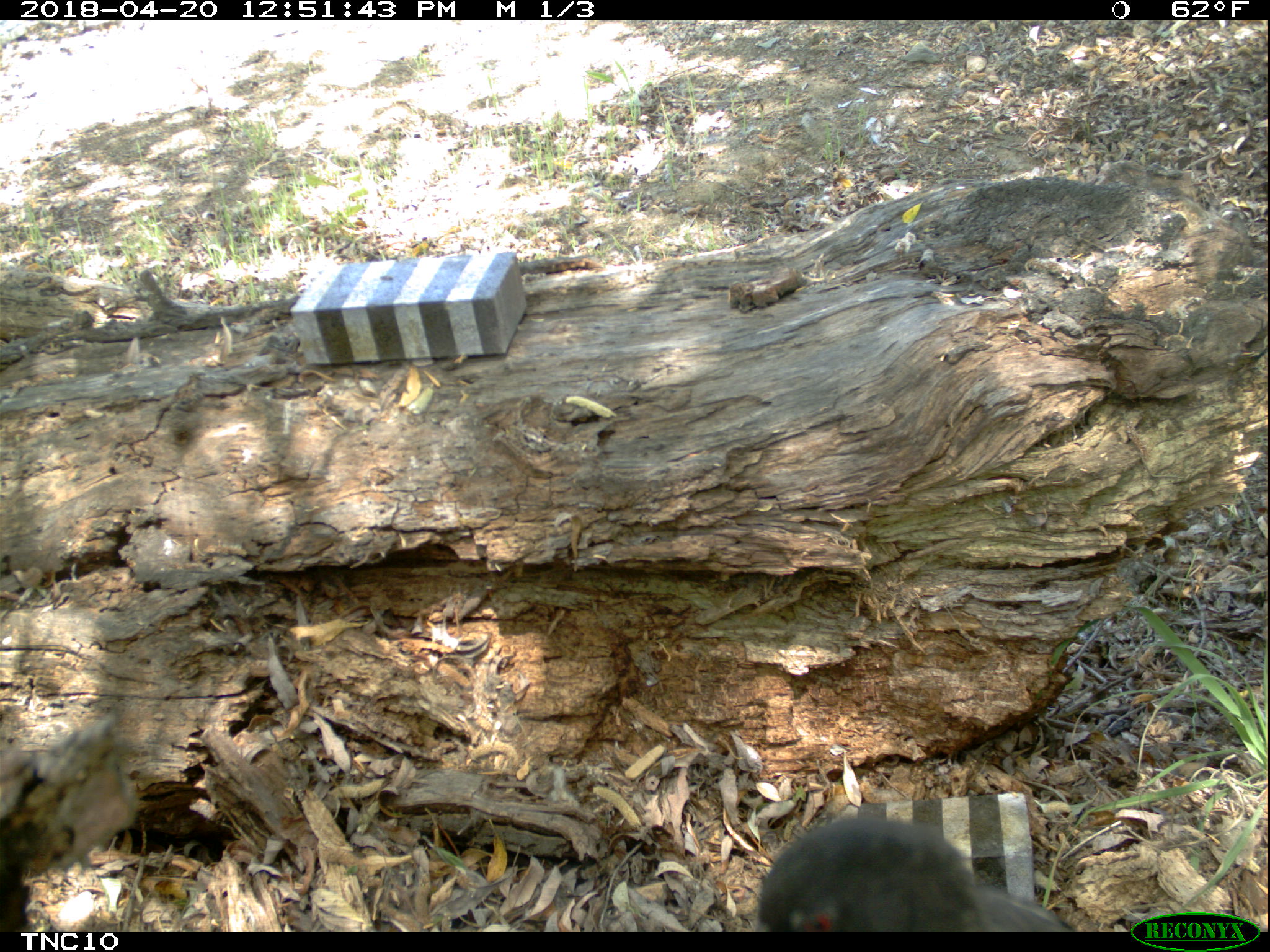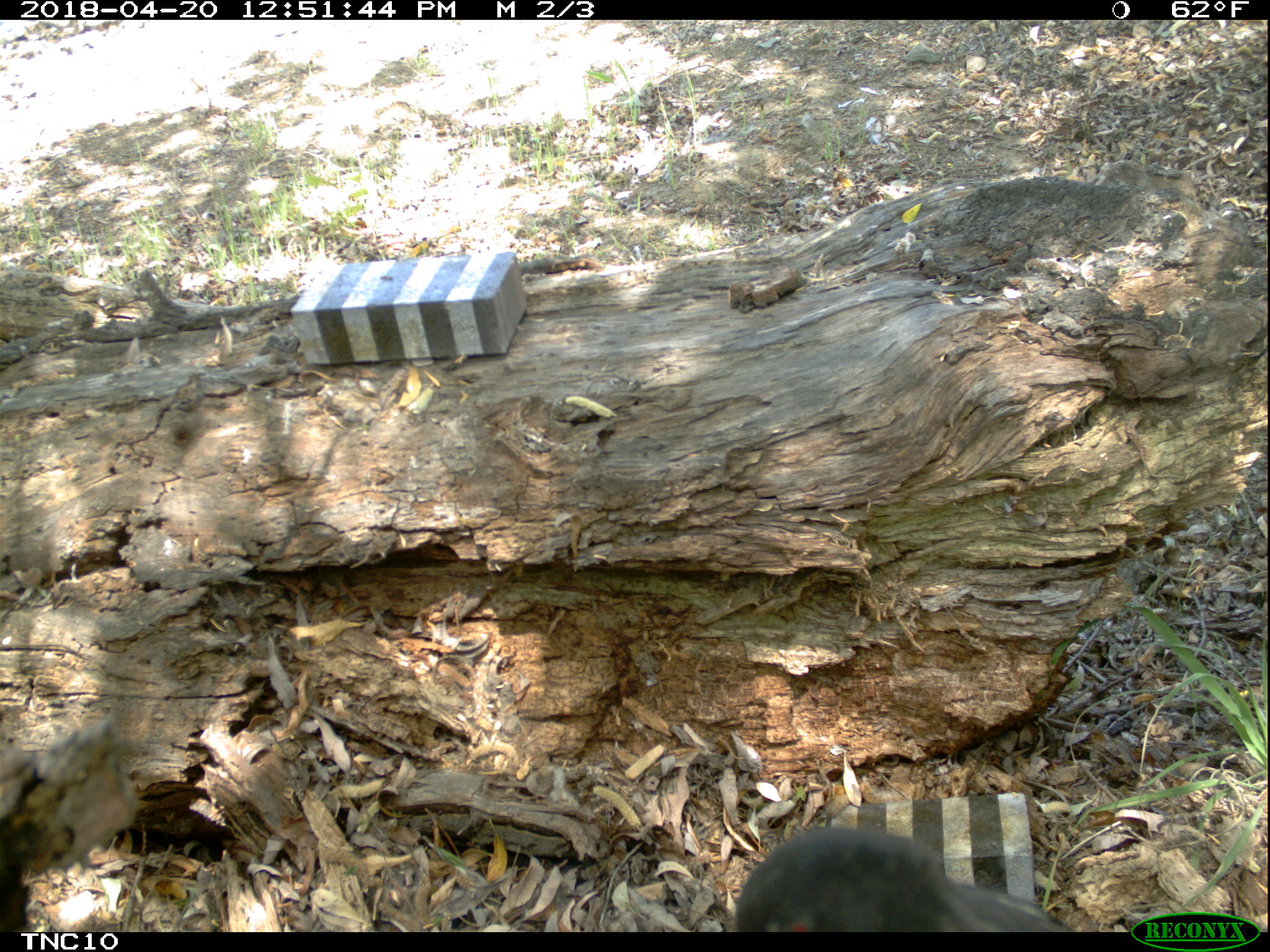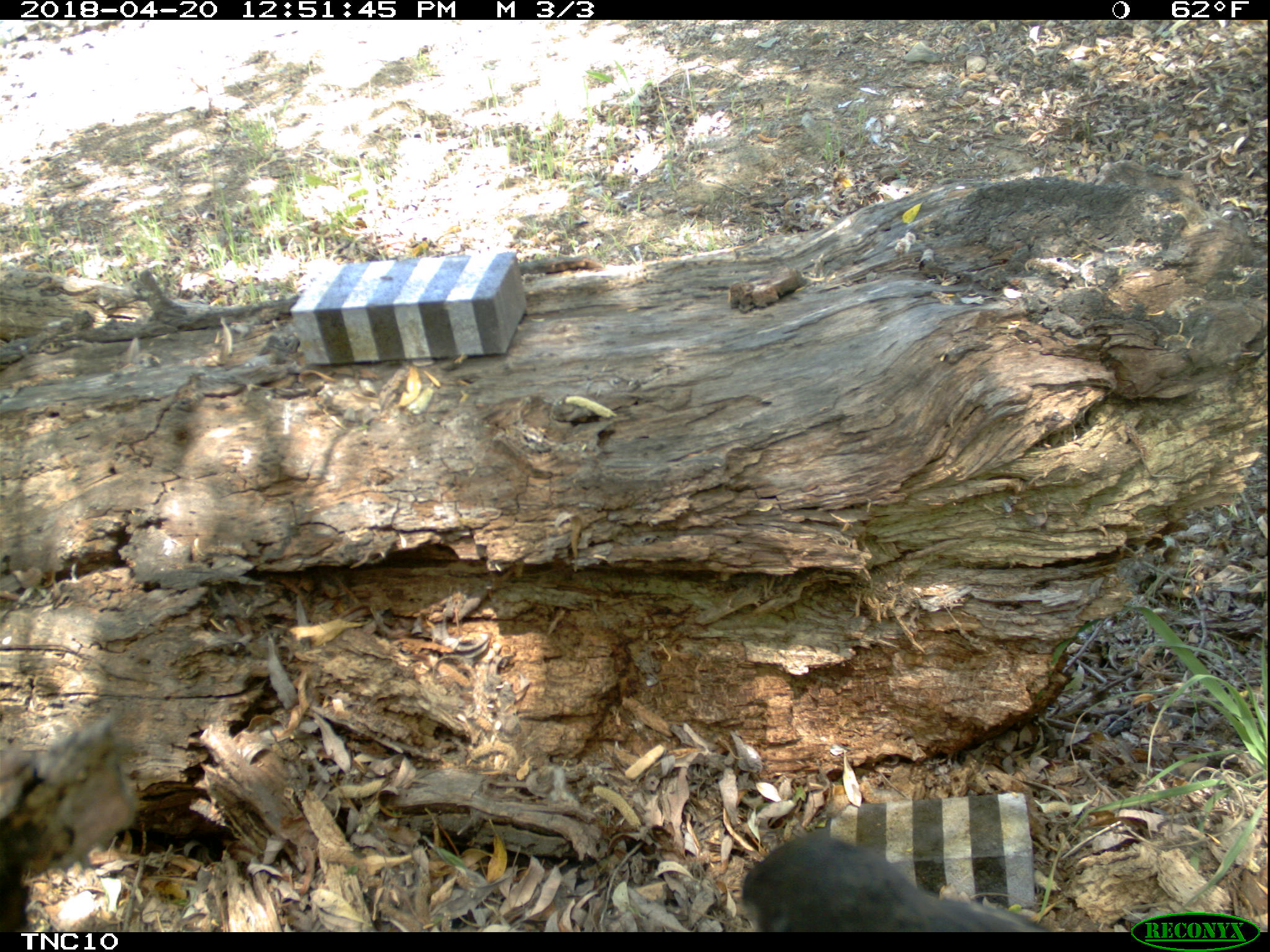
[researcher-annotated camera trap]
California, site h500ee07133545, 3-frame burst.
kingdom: Animalia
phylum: Chordata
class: Aves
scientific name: Aves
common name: bird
Bird (Aves).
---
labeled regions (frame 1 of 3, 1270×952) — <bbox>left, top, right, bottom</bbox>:
bird: <bbox>757, 818, 1070, 930</bbox>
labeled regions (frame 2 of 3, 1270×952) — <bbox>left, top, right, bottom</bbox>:
bird: <bbox>732, 824, 1070, 930</bbox>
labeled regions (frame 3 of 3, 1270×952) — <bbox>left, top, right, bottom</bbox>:
bird: <bbox>743, 830, 1049, 932</bbox>